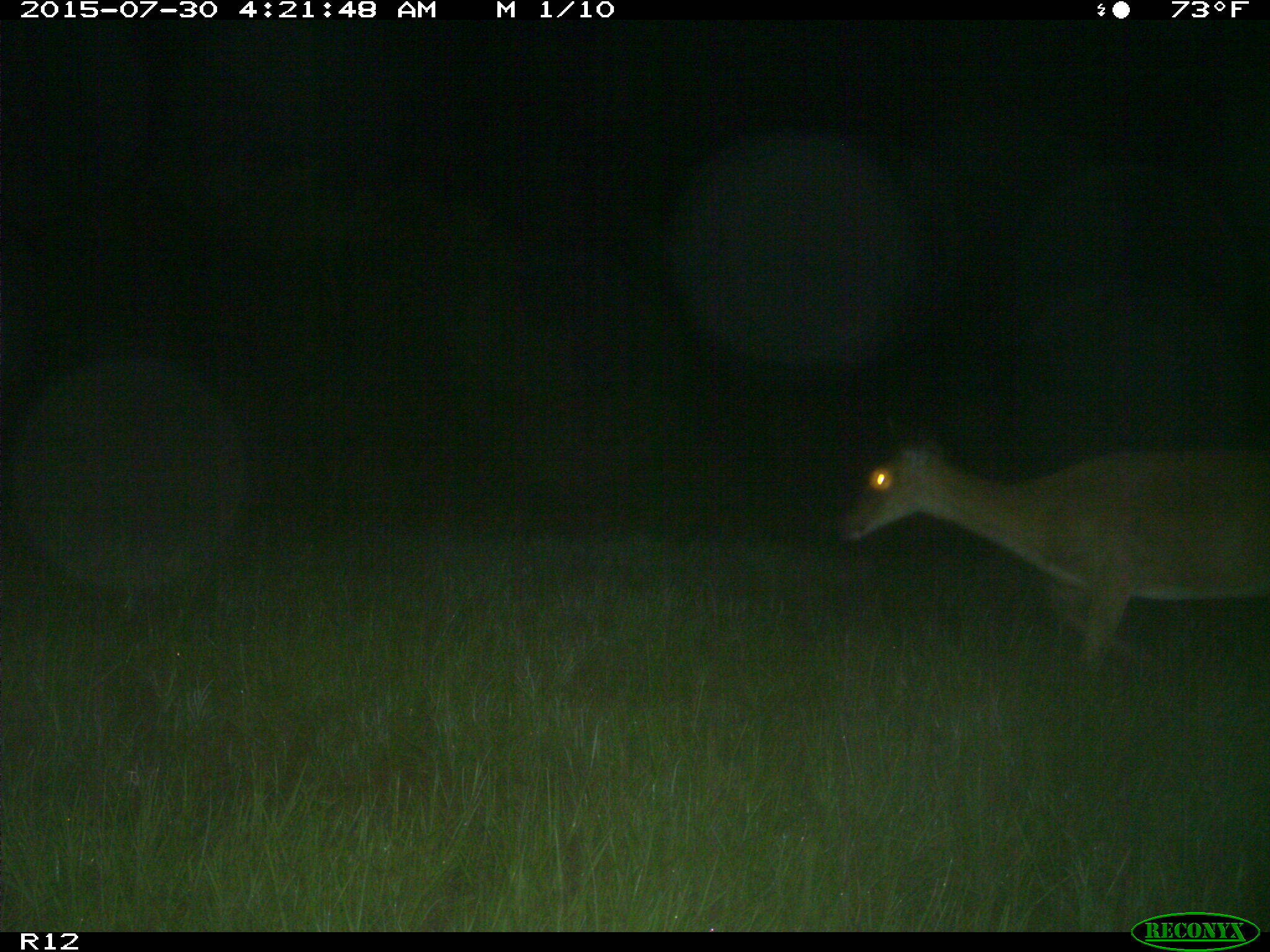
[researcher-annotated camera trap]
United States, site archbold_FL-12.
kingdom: Animalia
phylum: Chordata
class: Mammalia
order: Artiodactyla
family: Cervidae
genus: Odocoileus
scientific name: Odocoileus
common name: deer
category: unidentified deer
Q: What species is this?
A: Unidentified deer (deer) (Odocoileus).